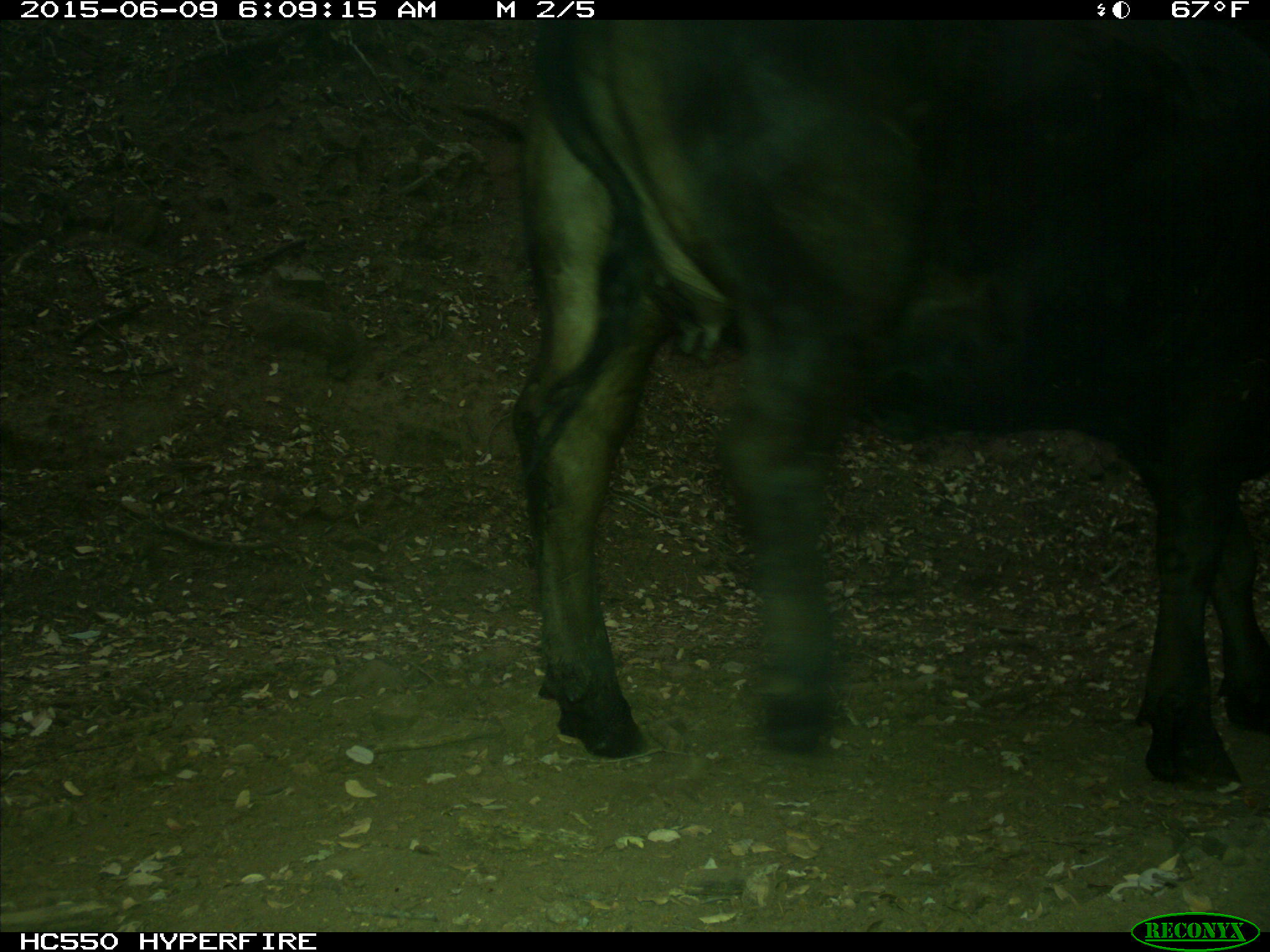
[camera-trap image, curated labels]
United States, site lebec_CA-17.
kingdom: Animalia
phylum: Chordata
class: Mammalia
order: Artiodactyla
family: Bovidae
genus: Bos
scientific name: Bos taurus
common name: domestic cow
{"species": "Bos taurus (domestic cow)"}